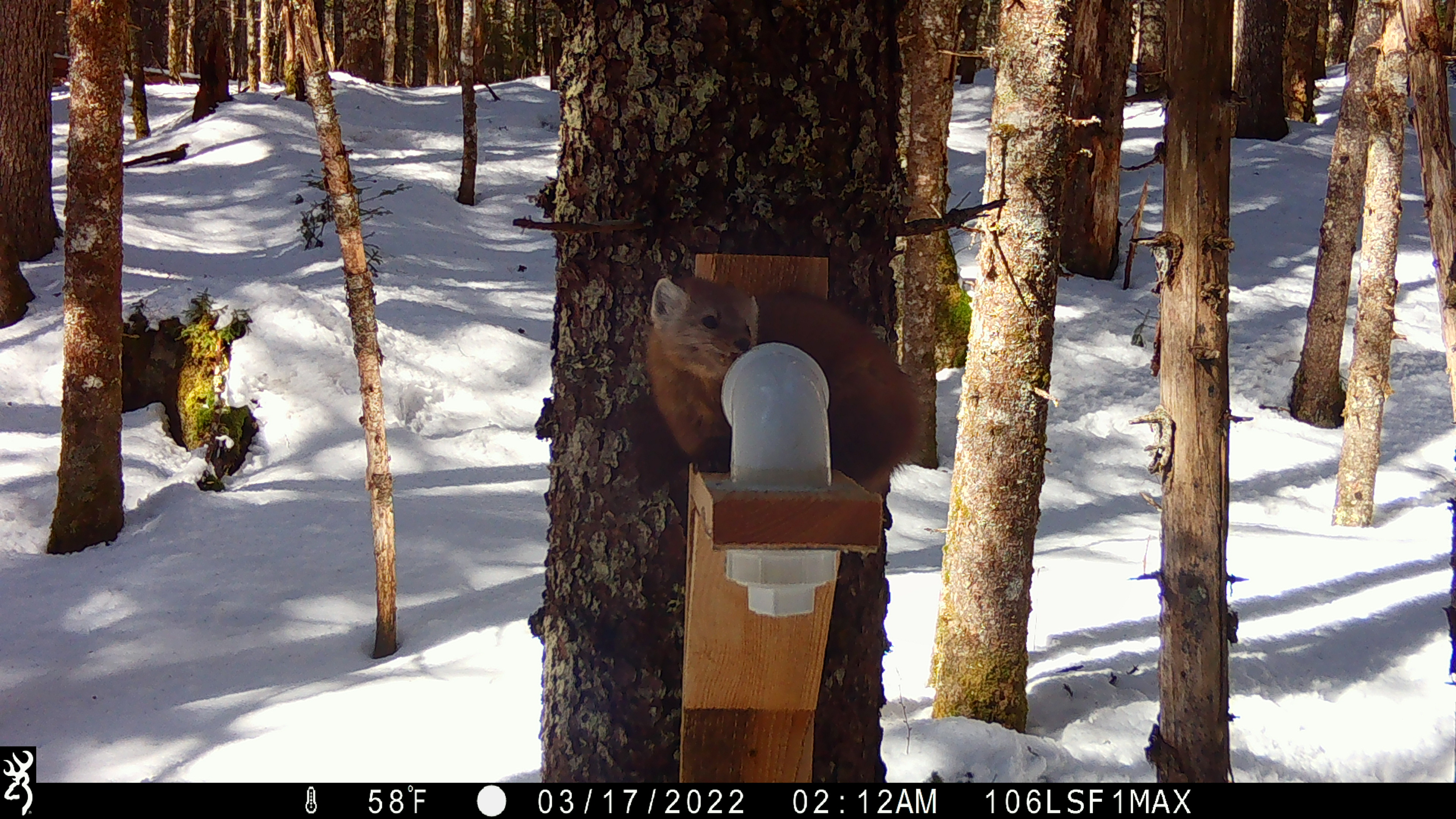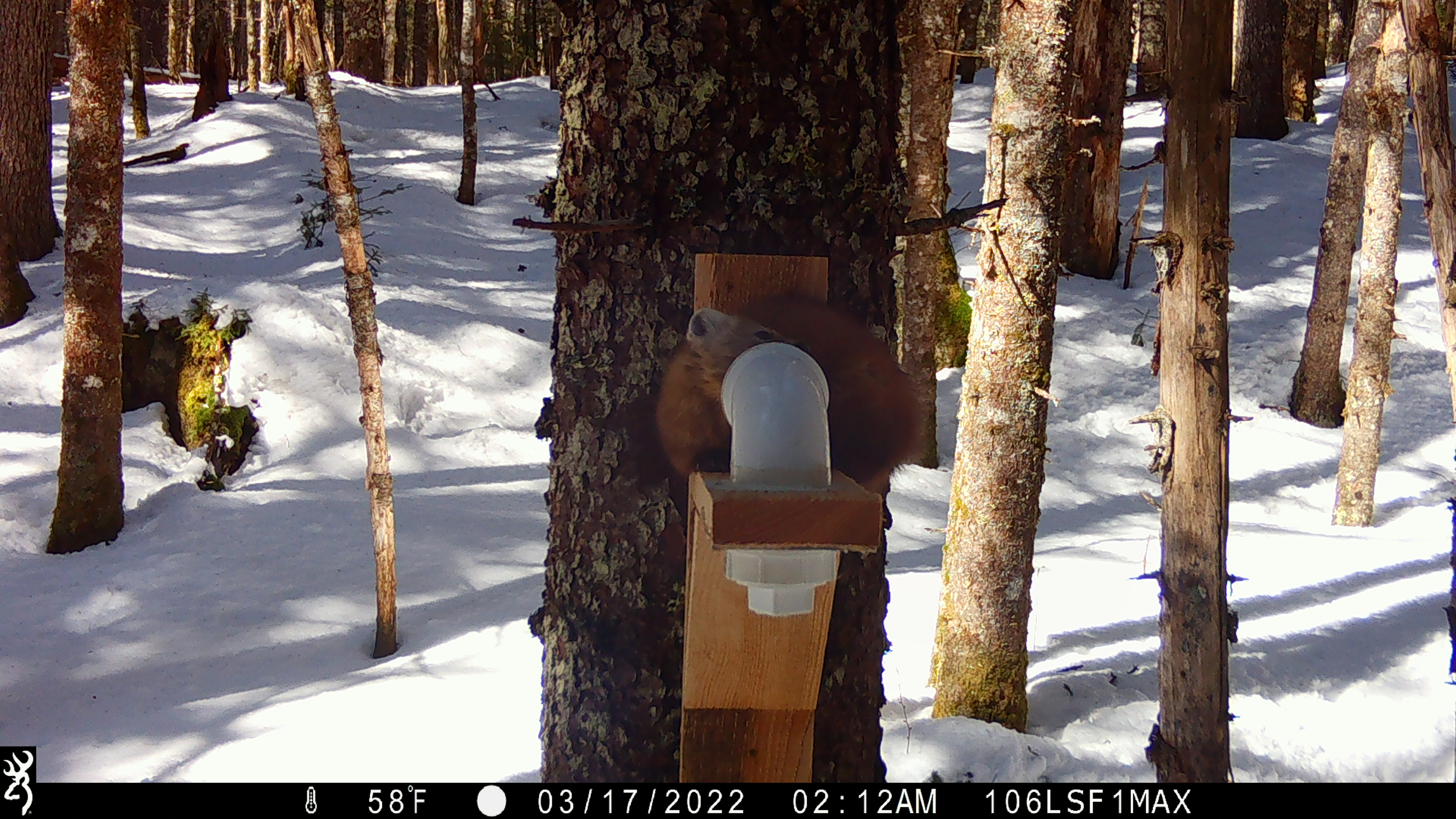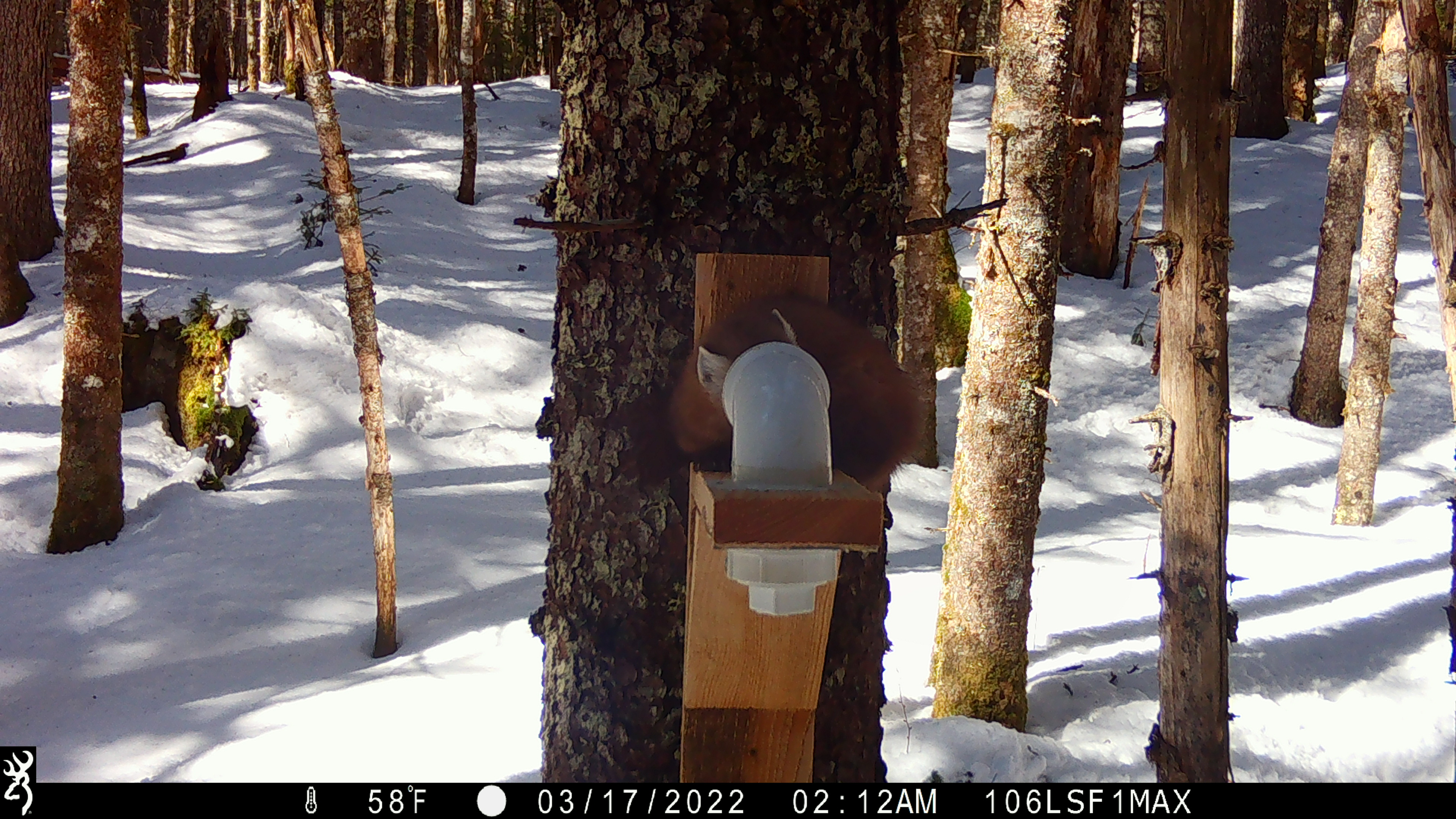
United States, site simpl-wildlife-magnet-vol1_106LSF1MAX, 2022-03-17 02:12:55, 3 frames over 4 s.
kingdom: Animalia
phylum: Chordata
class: Mammalia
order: Carnivora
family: Mustelidae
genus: Martes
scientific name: Martes americana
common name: american marten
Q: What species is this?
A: American marten (Martes americana).